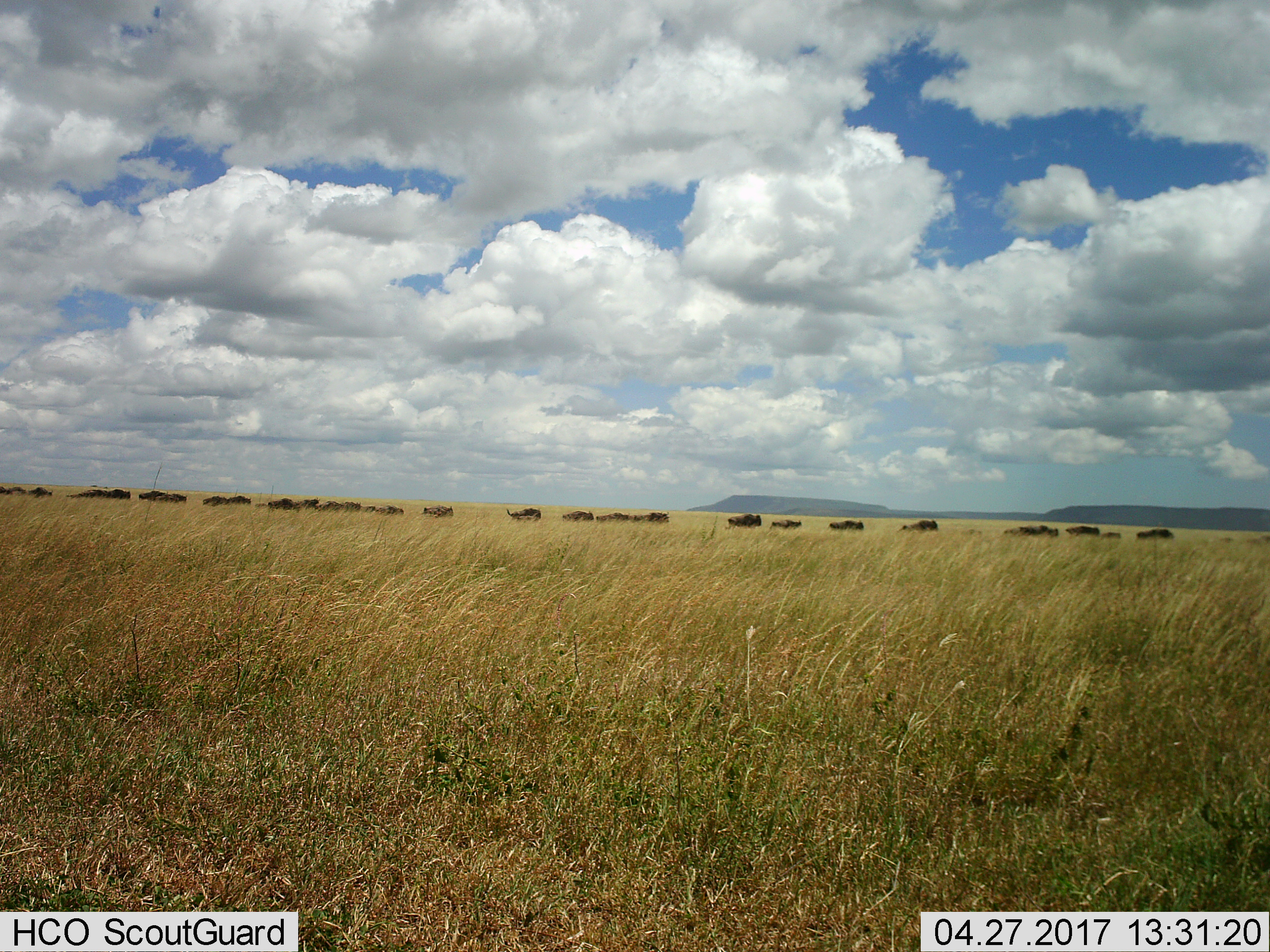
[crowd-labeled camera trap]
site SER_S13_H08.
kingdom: Animalia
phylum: Chordata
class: Mammalia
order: Artiodactyla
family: Bovidae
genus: Connochaetes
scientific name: Connochaetes taurinus taurinus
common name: blue wildebeest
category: wildebeestblue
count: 11-50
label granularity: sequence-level